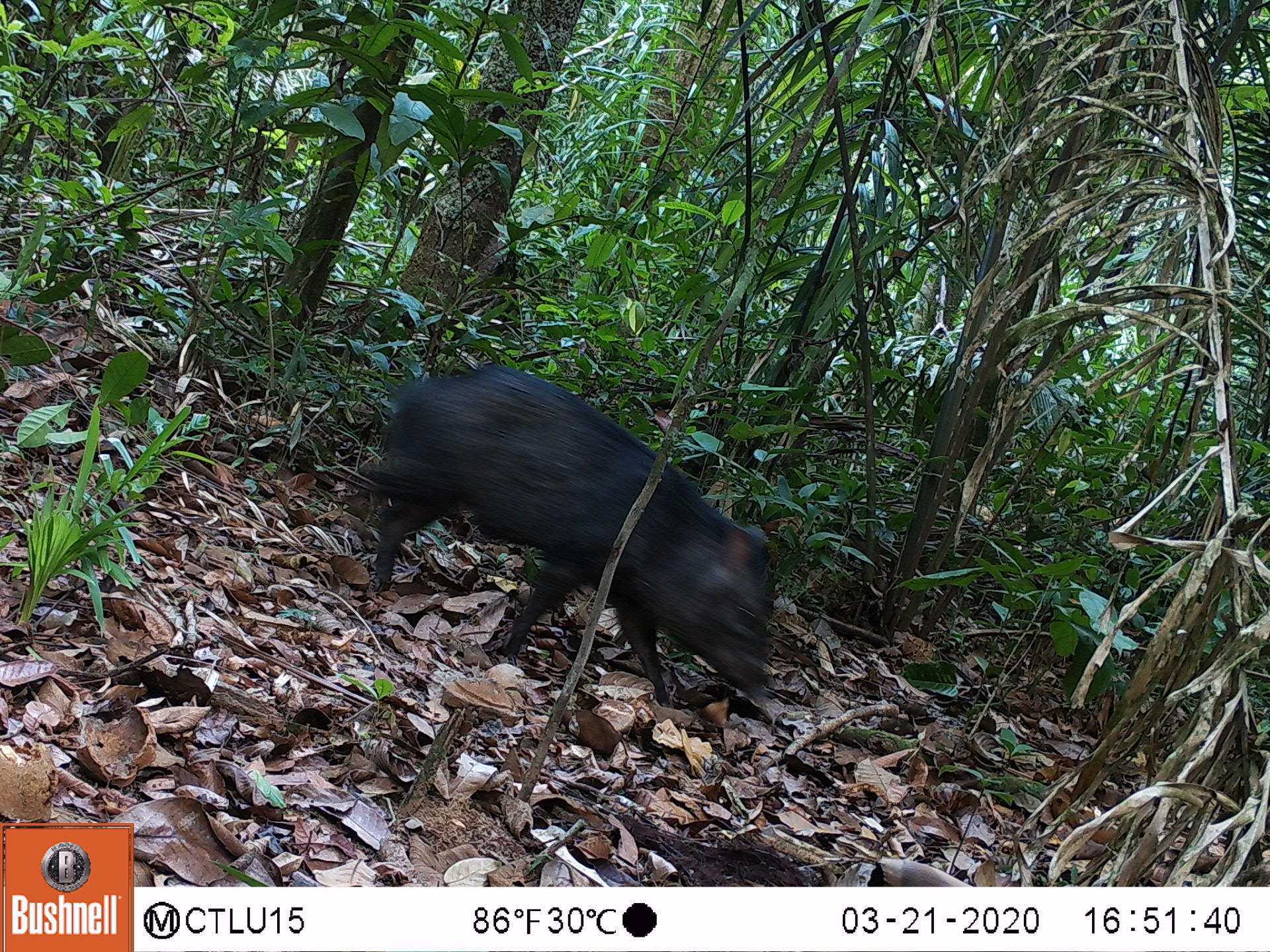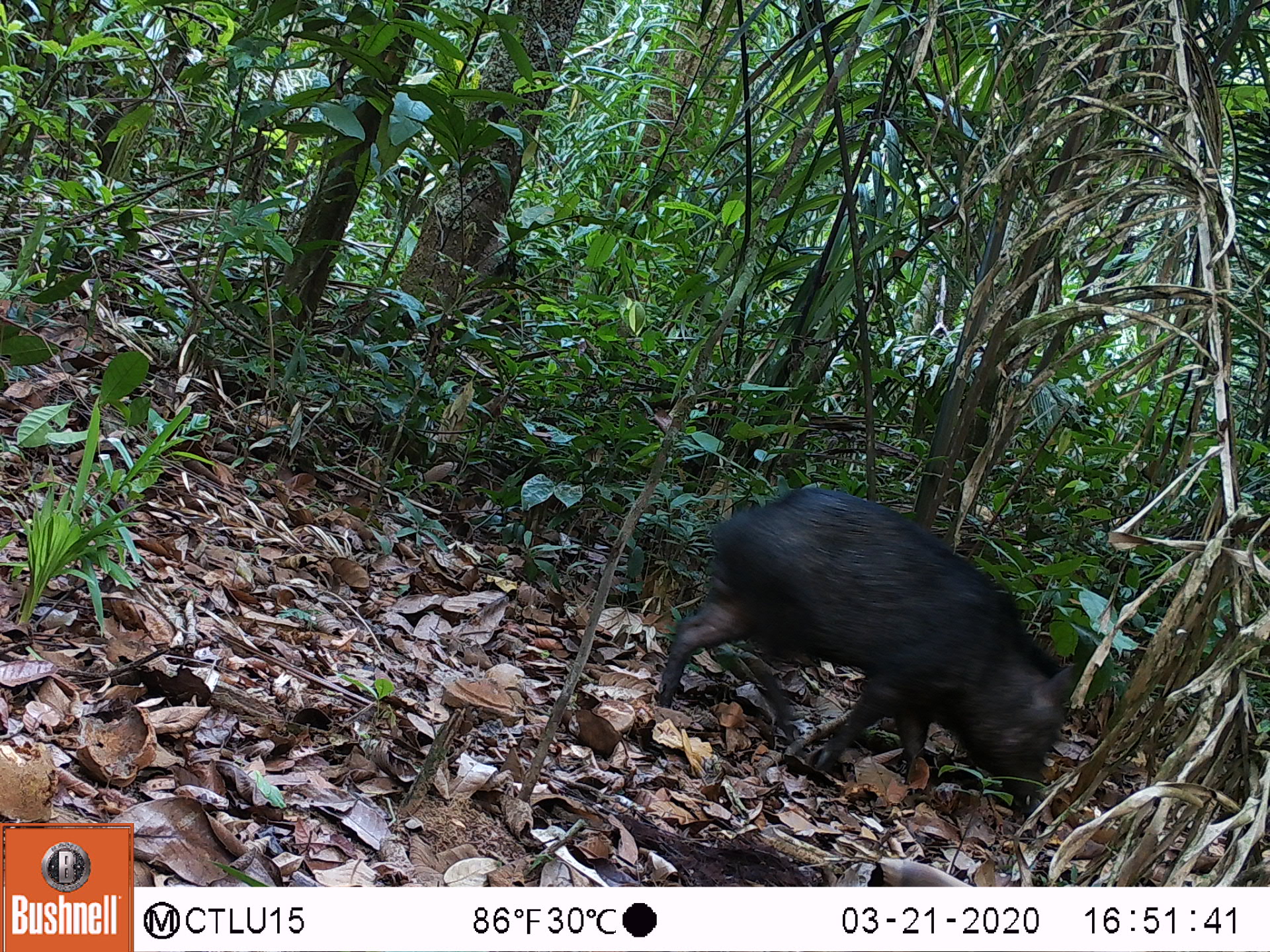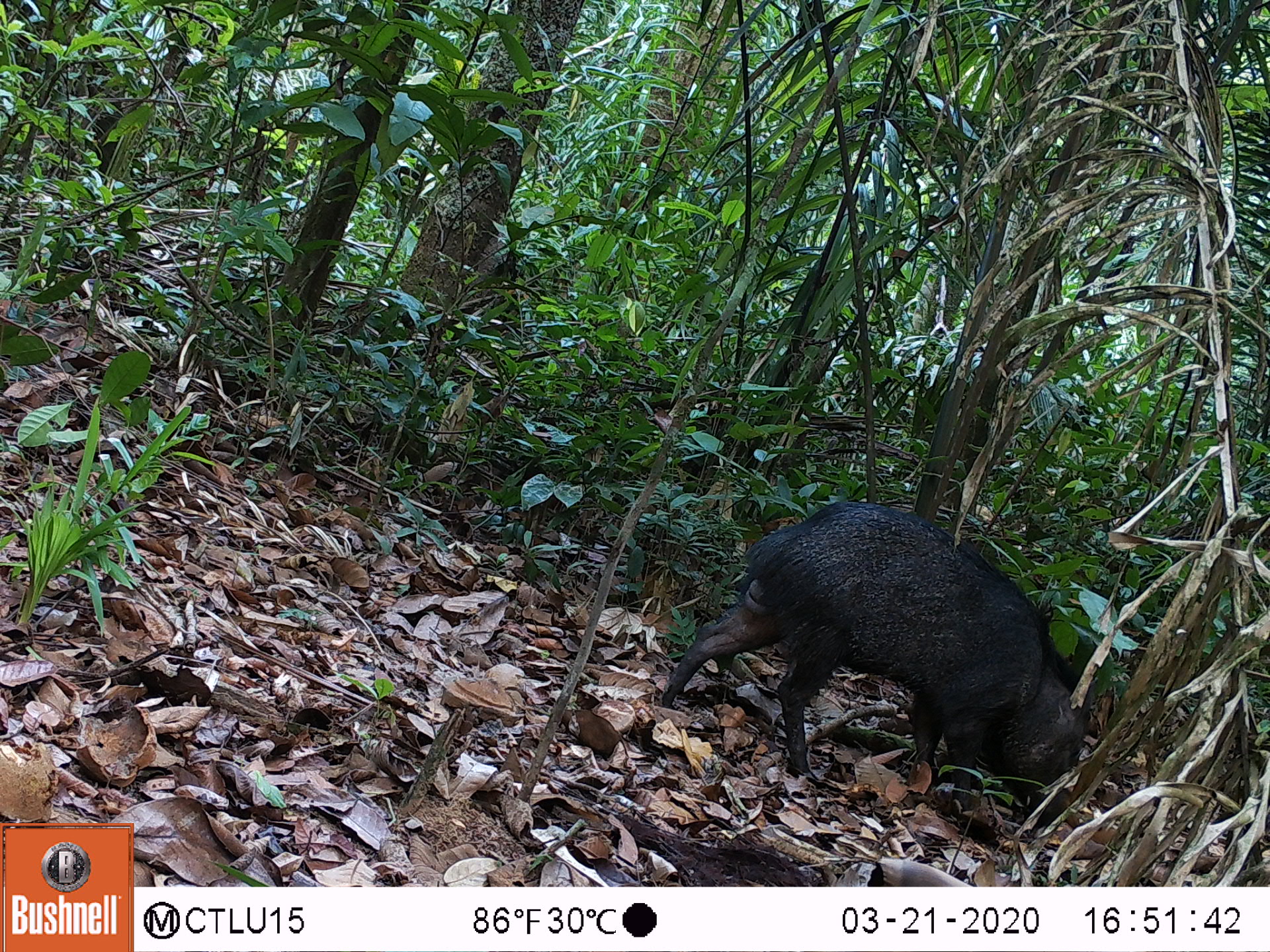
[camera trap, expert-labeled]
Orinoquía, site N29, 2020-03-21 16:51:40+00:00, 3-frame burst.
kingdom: Animalia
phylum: Chordata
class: Mammalia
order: Artiodactyla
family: Tayassuidae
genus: Pecari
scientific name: Pecari tajacu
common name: collared peccary